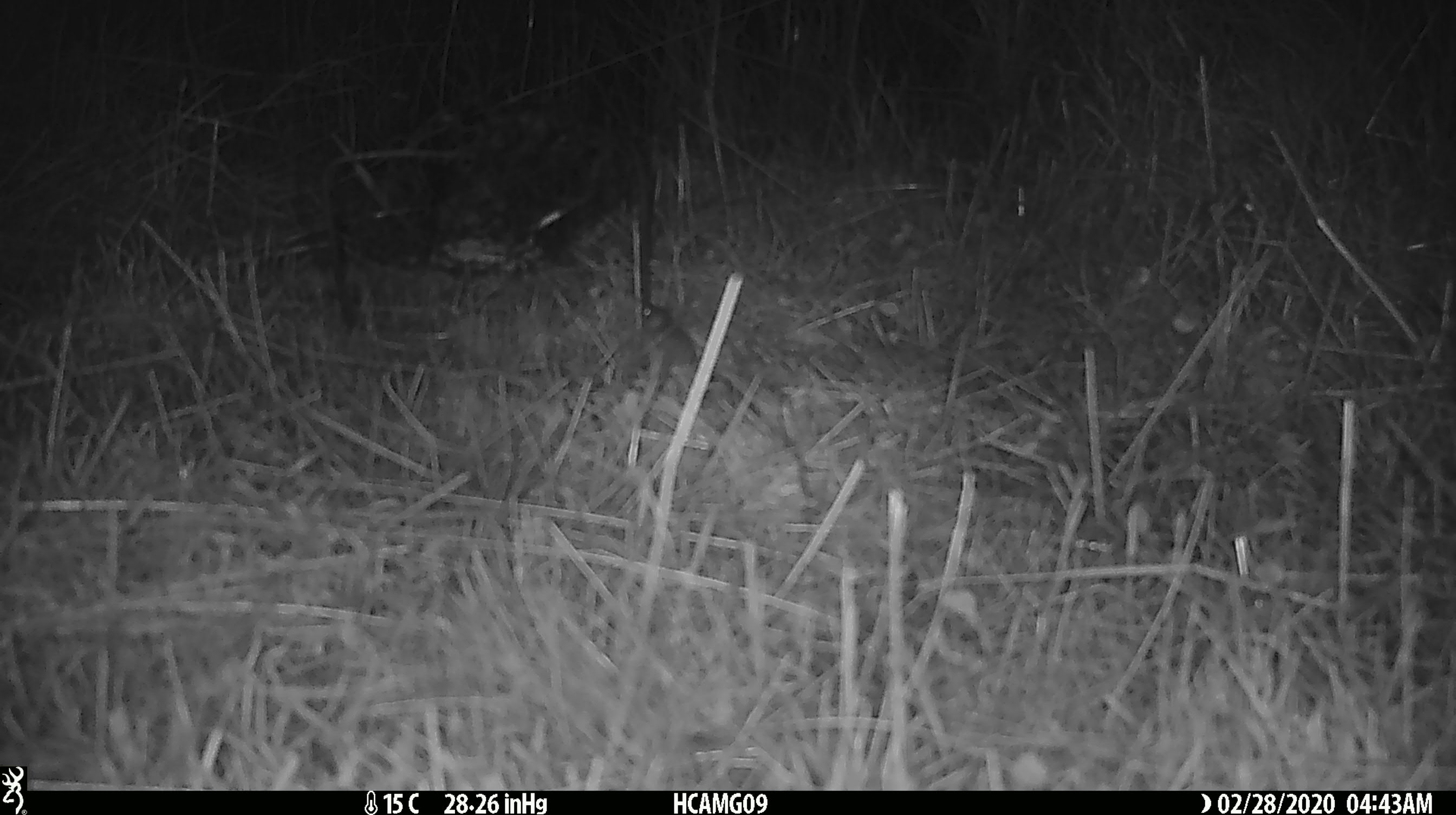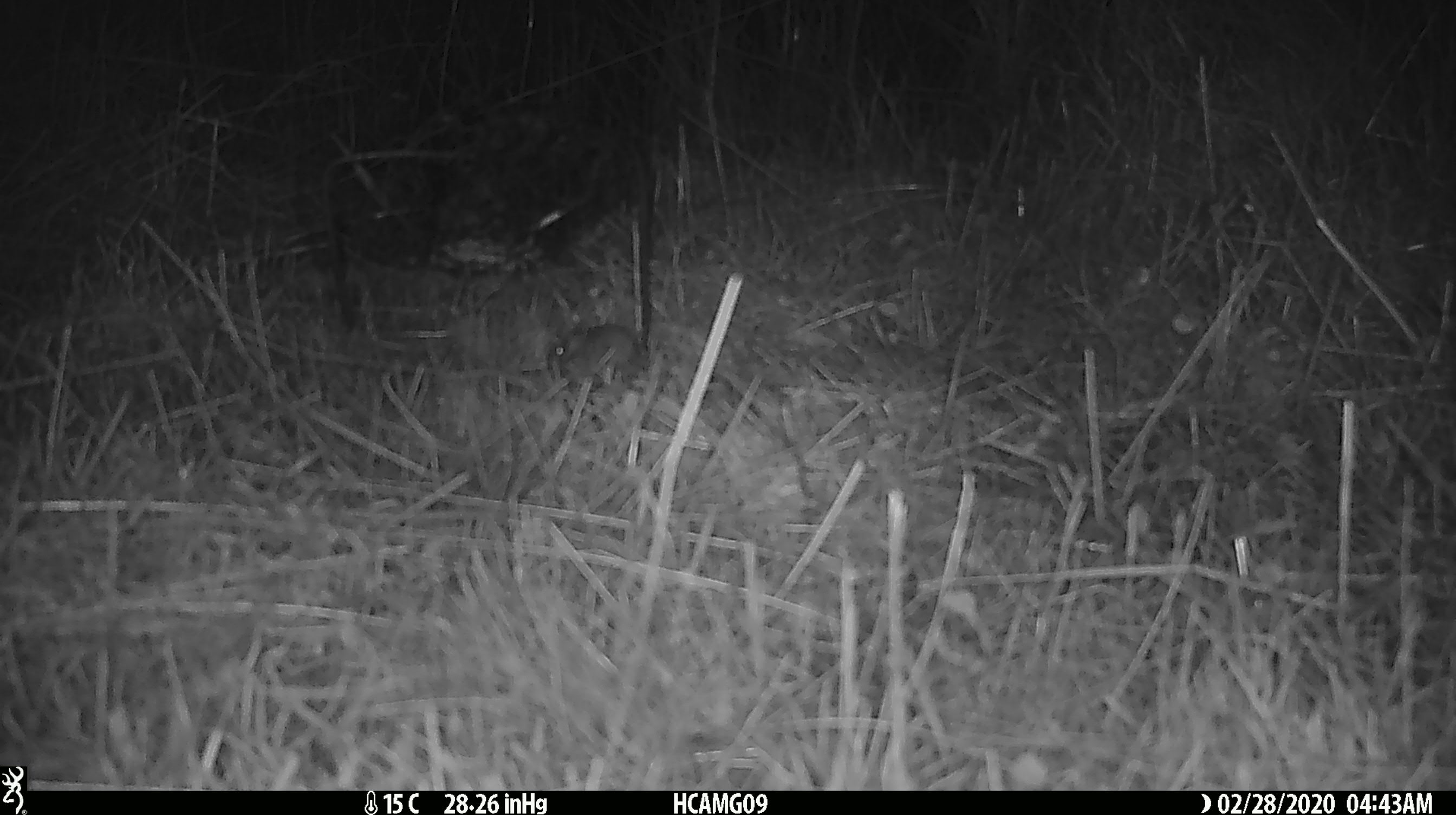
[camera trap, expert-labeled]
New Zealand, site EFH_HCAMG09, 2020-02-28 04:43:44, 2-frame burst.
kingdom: Animalia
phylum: Chordata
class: Mammalia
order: Rodentia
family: Muridae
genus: Mus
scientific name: Mus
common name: mouse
Mouse (Mus).